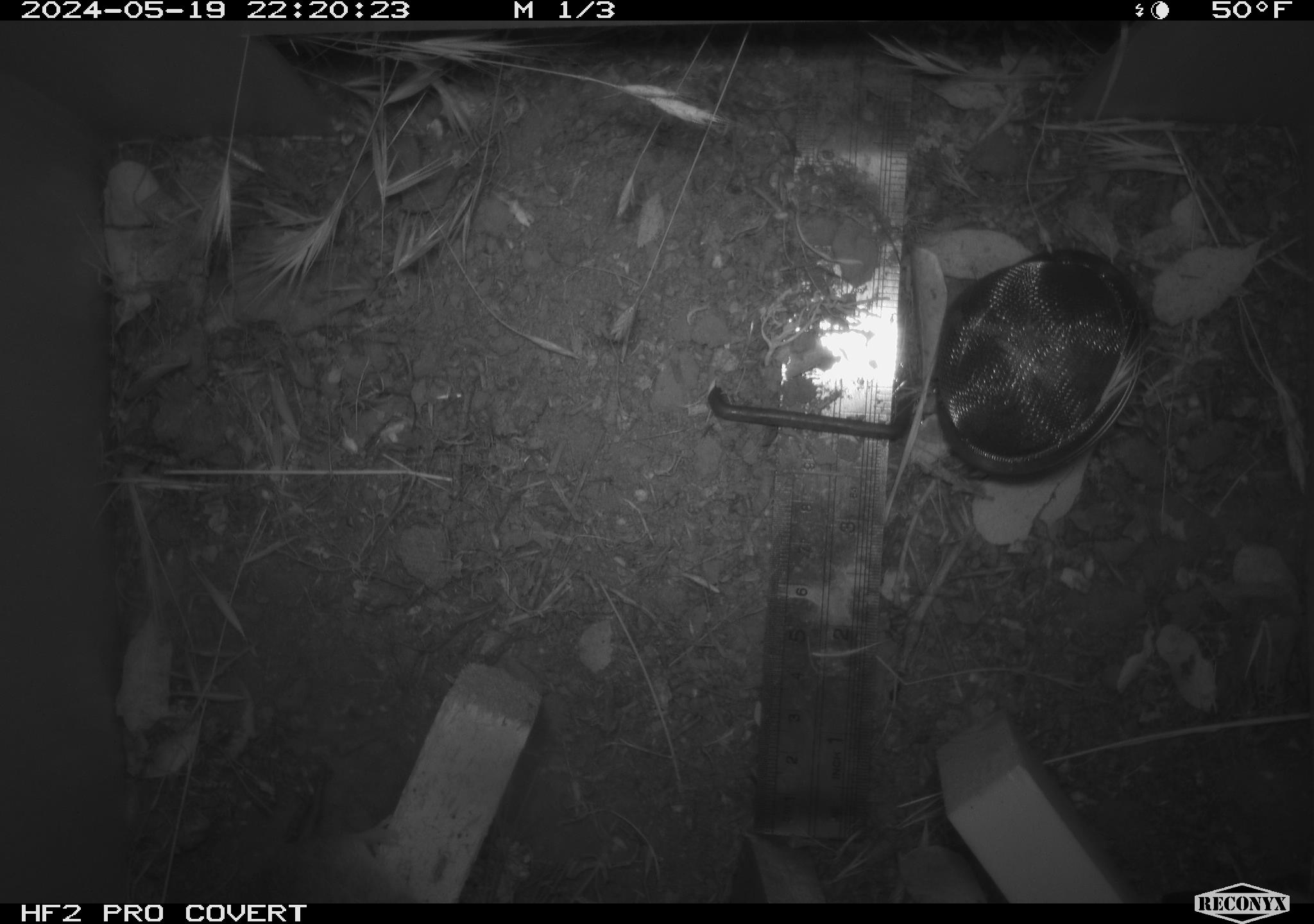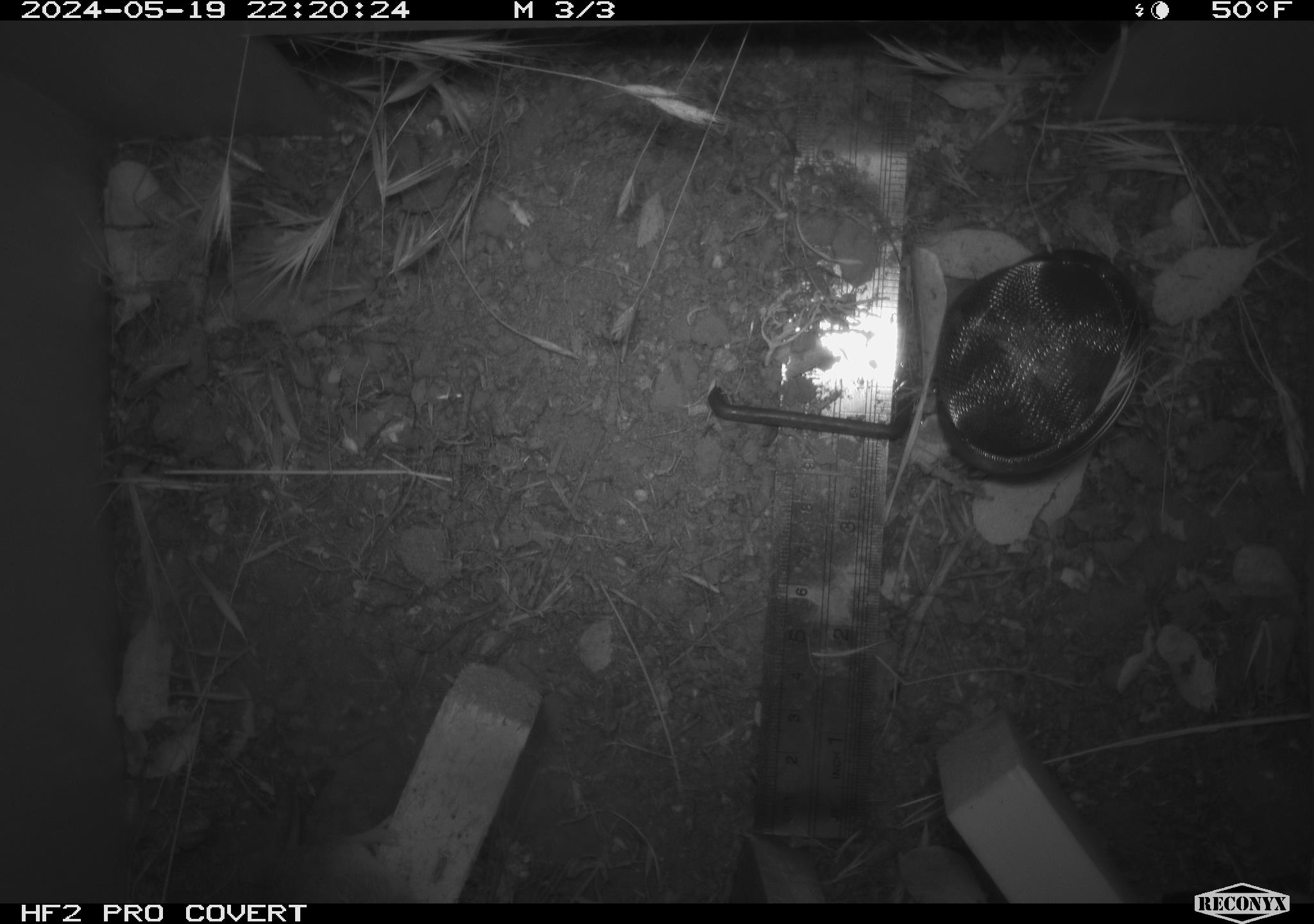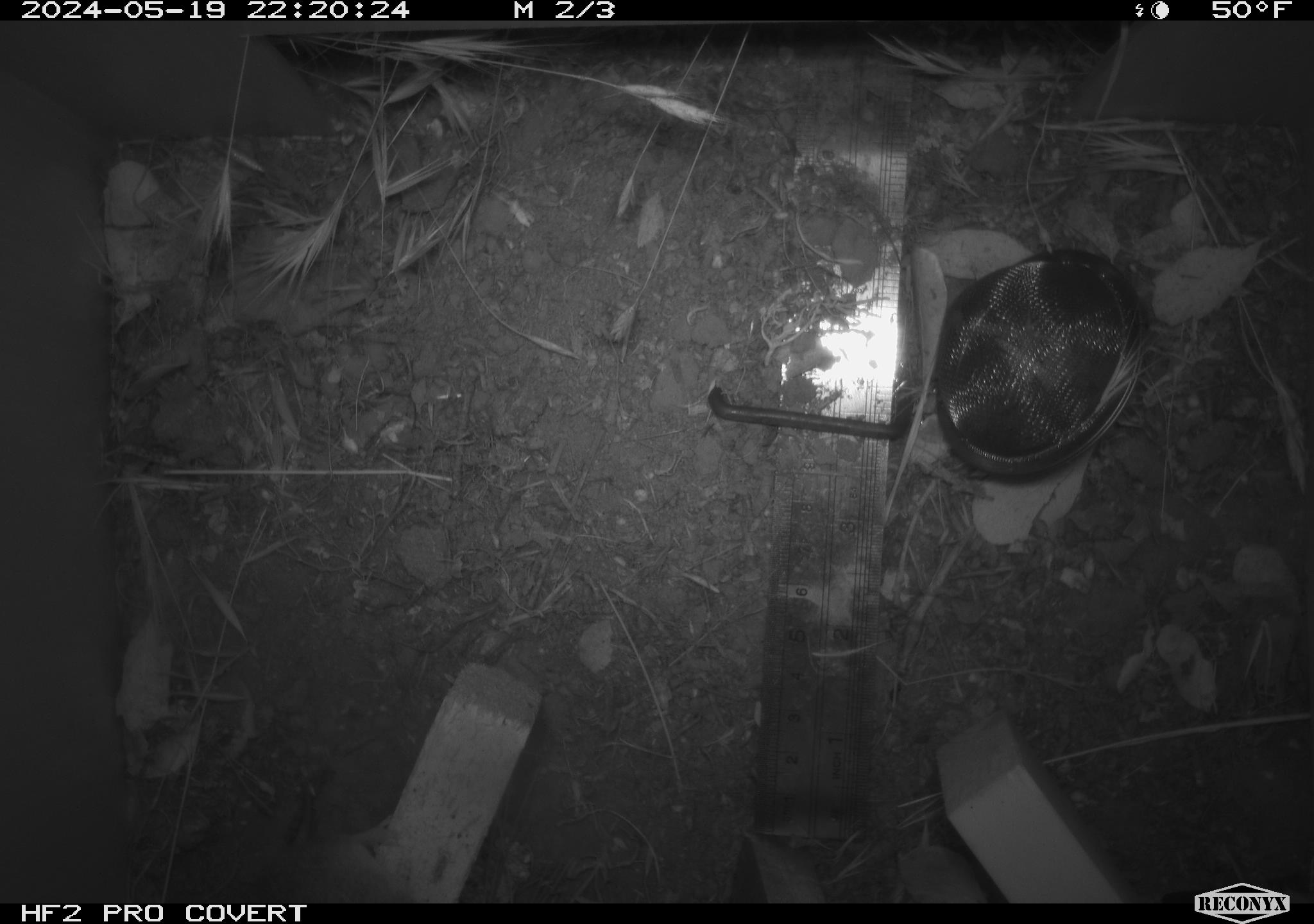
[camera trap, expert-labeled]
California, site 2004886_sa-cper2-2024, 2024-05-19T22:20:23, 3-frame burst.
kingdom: Animalia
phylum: Chordata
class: Mammalia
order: Rodentia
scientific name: Rodentia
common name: rodent